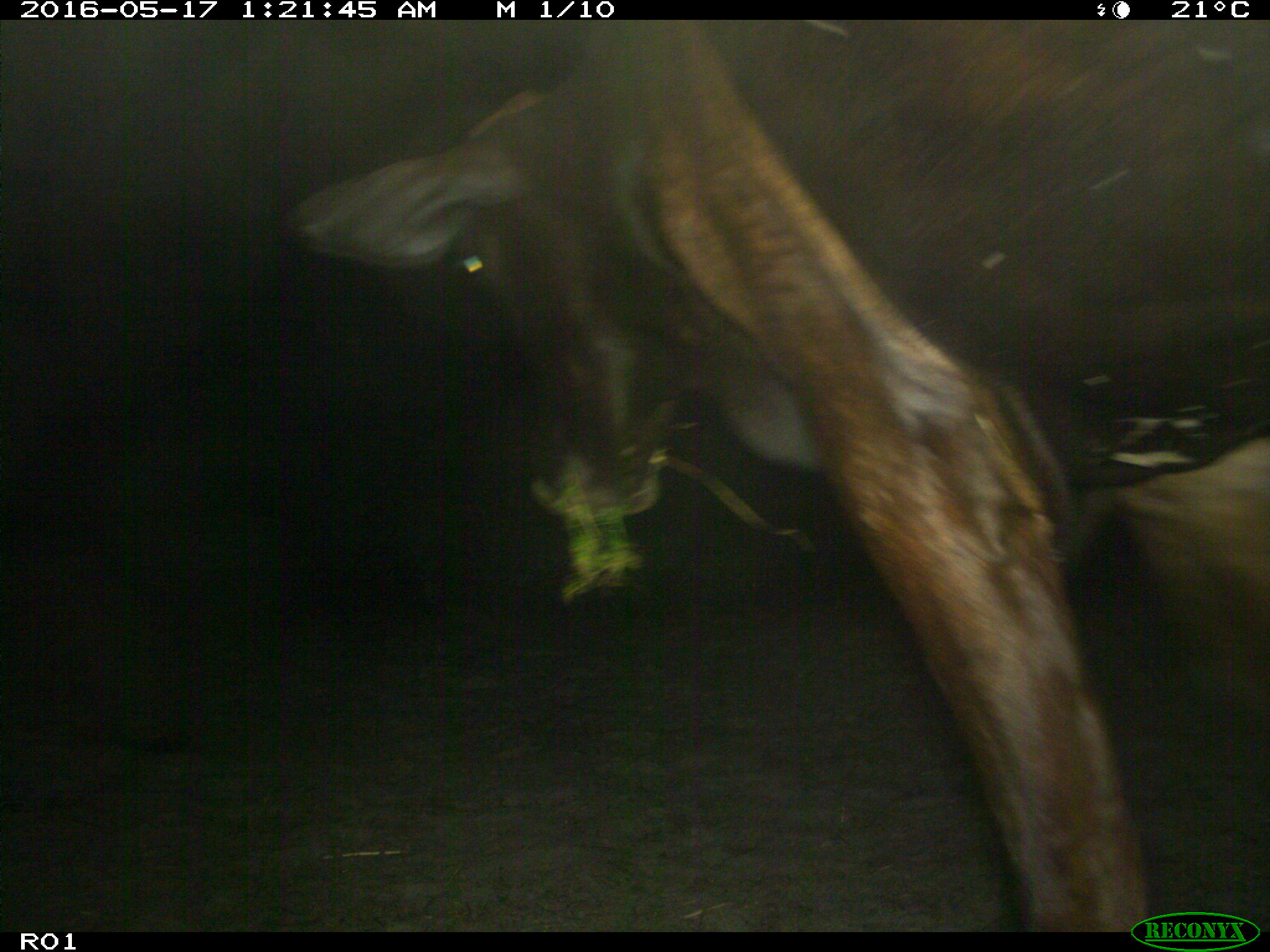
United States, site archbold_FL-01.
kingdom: Animalia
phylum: Chordata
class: Mammalia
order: Artiodactyla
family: Bovidae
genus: Bos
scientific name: Bos taurus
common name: domestic cow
Bos taurus (domestic cow).